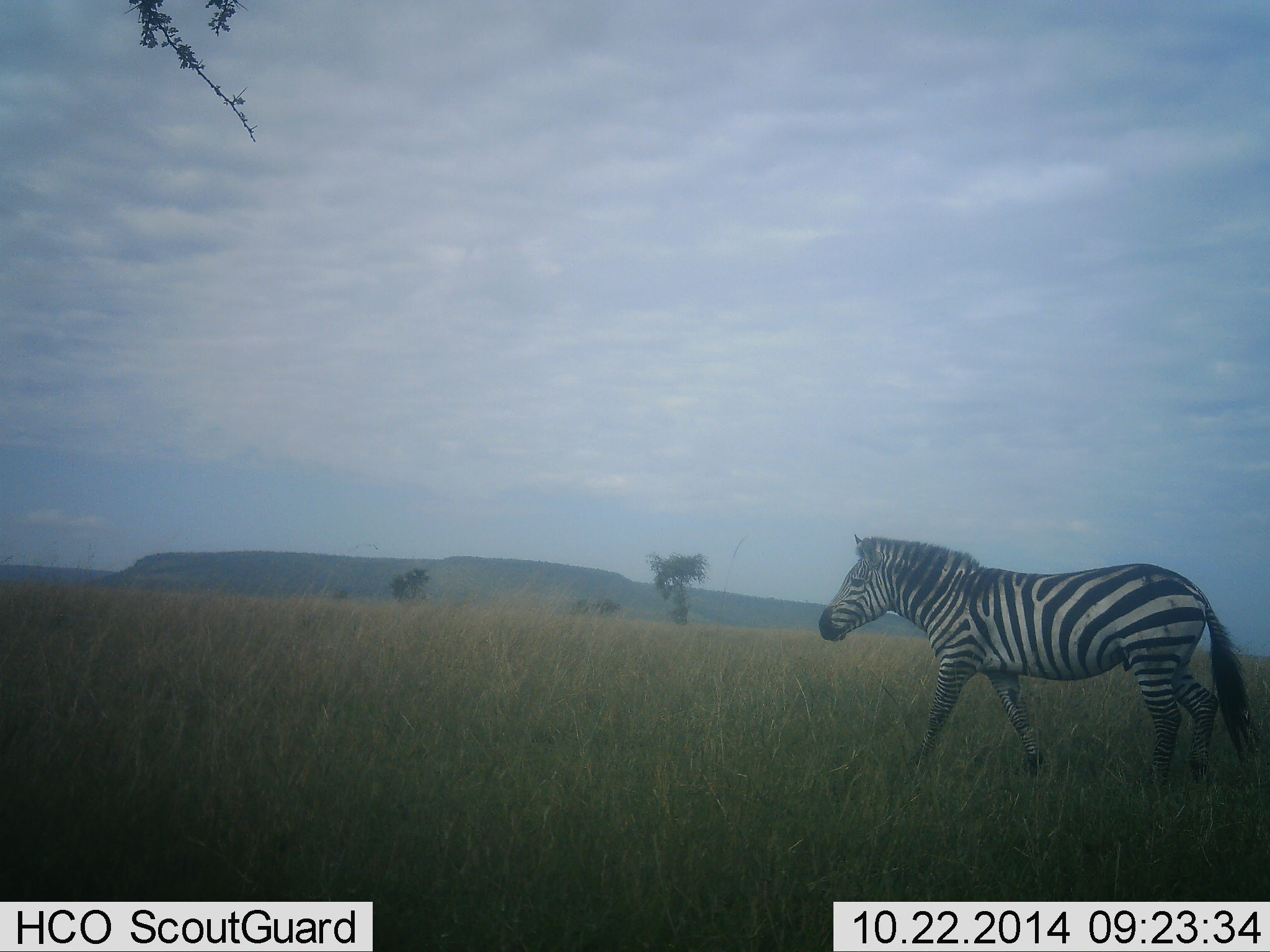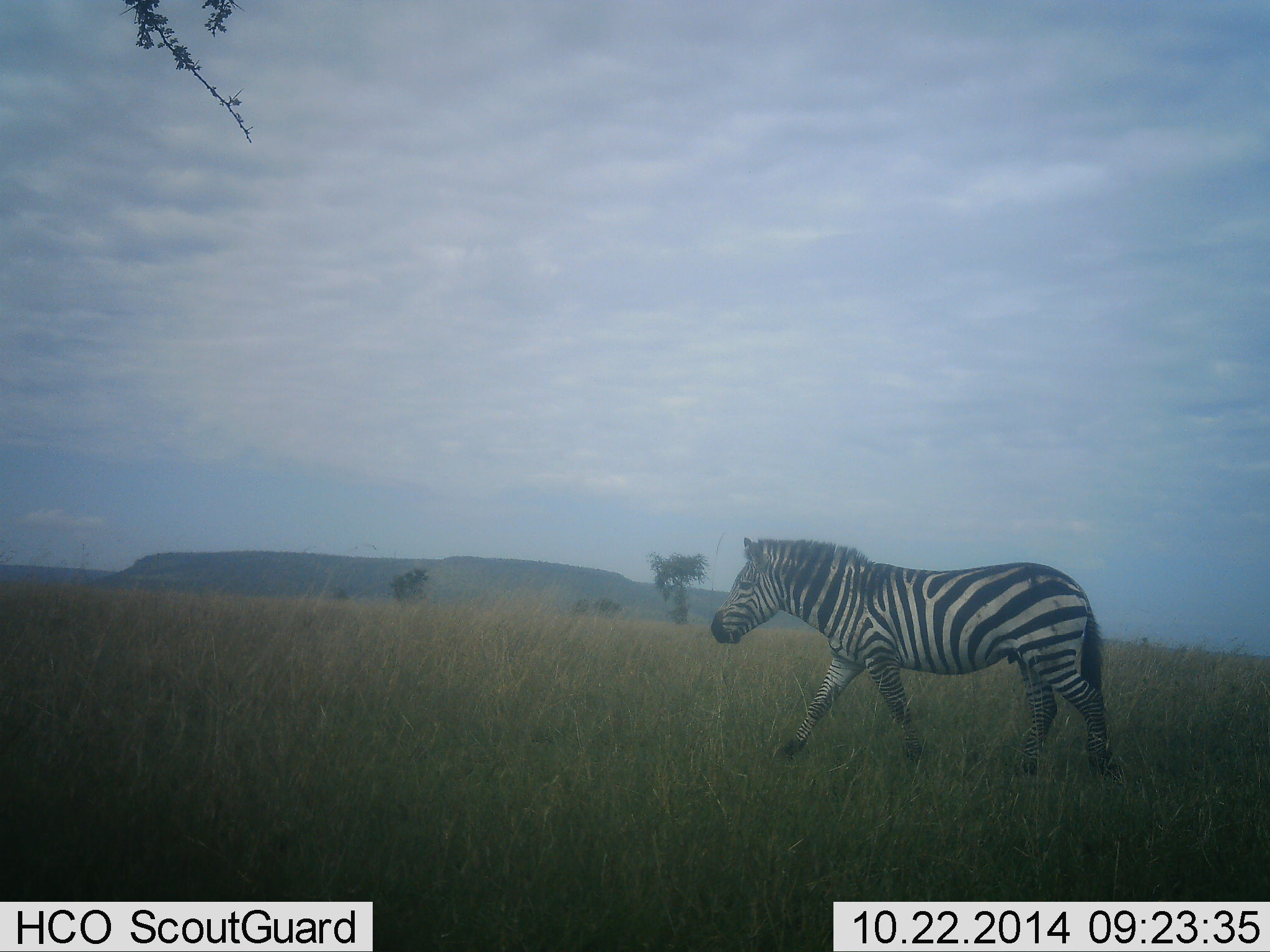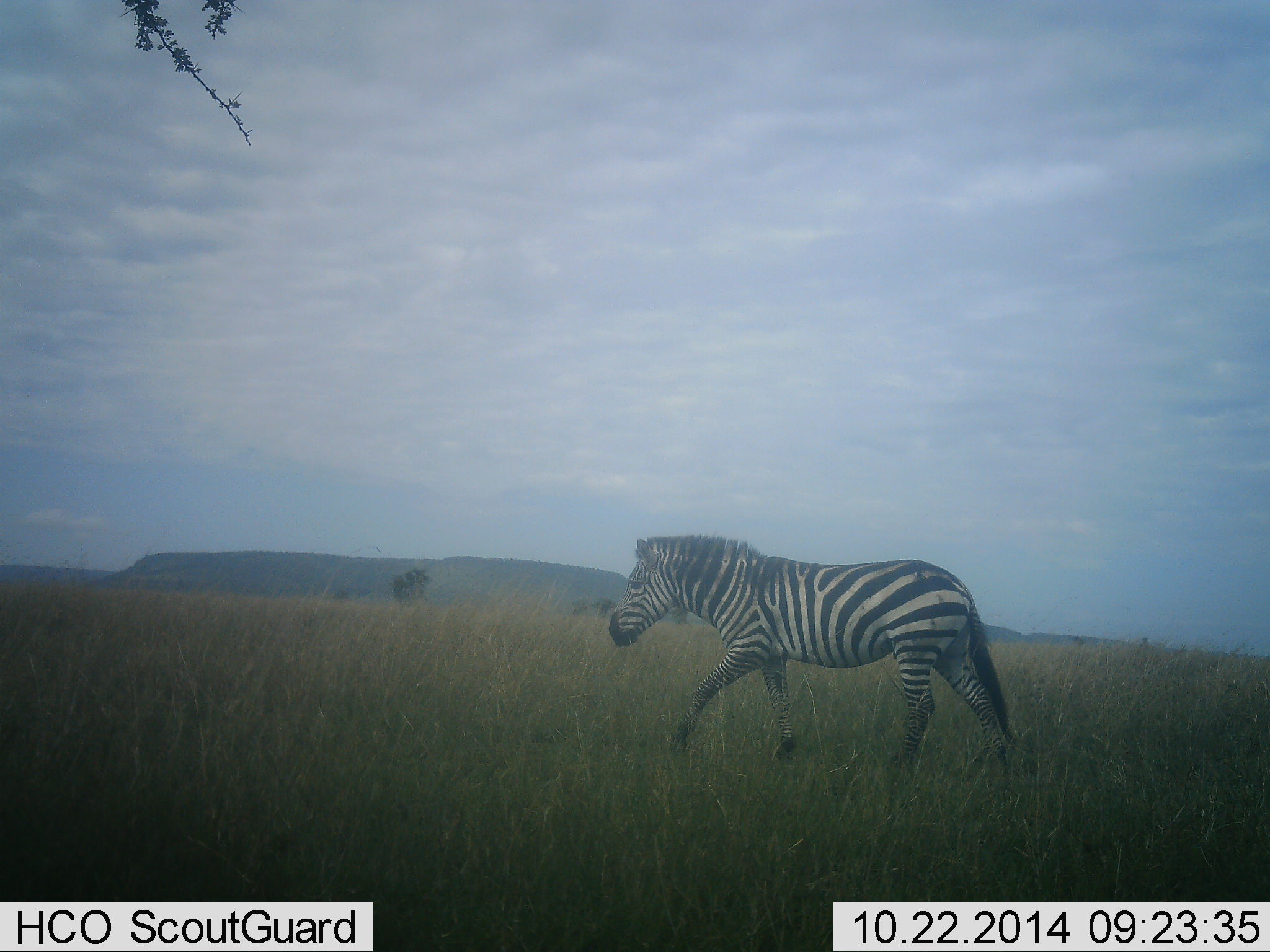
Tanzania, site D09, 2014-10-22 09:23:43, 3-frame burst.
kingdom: Animalia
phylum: Chordata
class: Mammalia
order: Perissodactyla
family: Equidae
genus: Equus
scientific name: Equus quagga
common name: plains zebra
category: zebra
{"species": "zebra (plains zebra) (Equus quagga)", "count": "1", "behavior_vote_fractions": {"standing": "10%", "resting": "0%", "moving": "90%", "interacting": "0%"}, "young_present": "0%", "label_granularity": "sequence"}